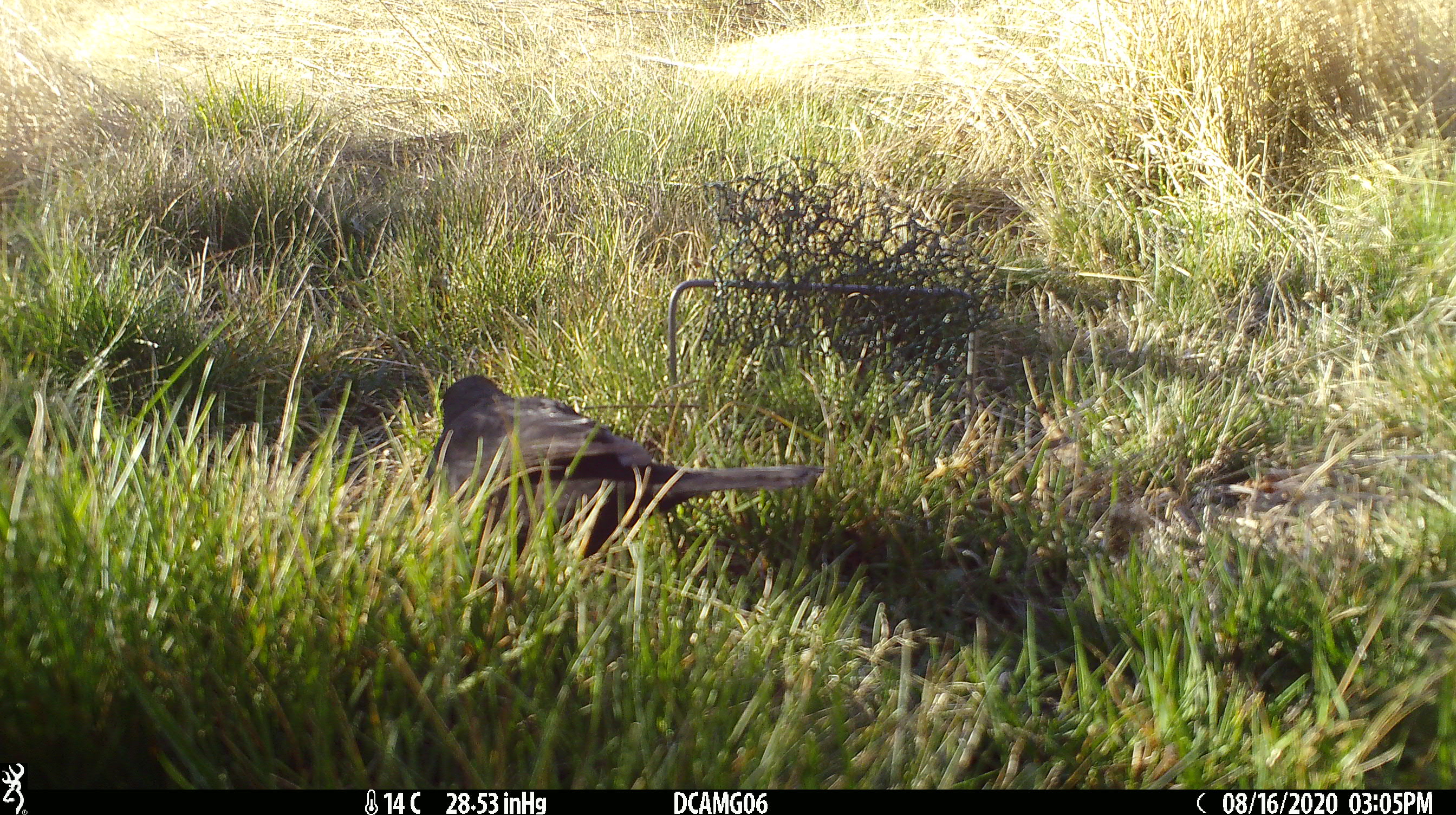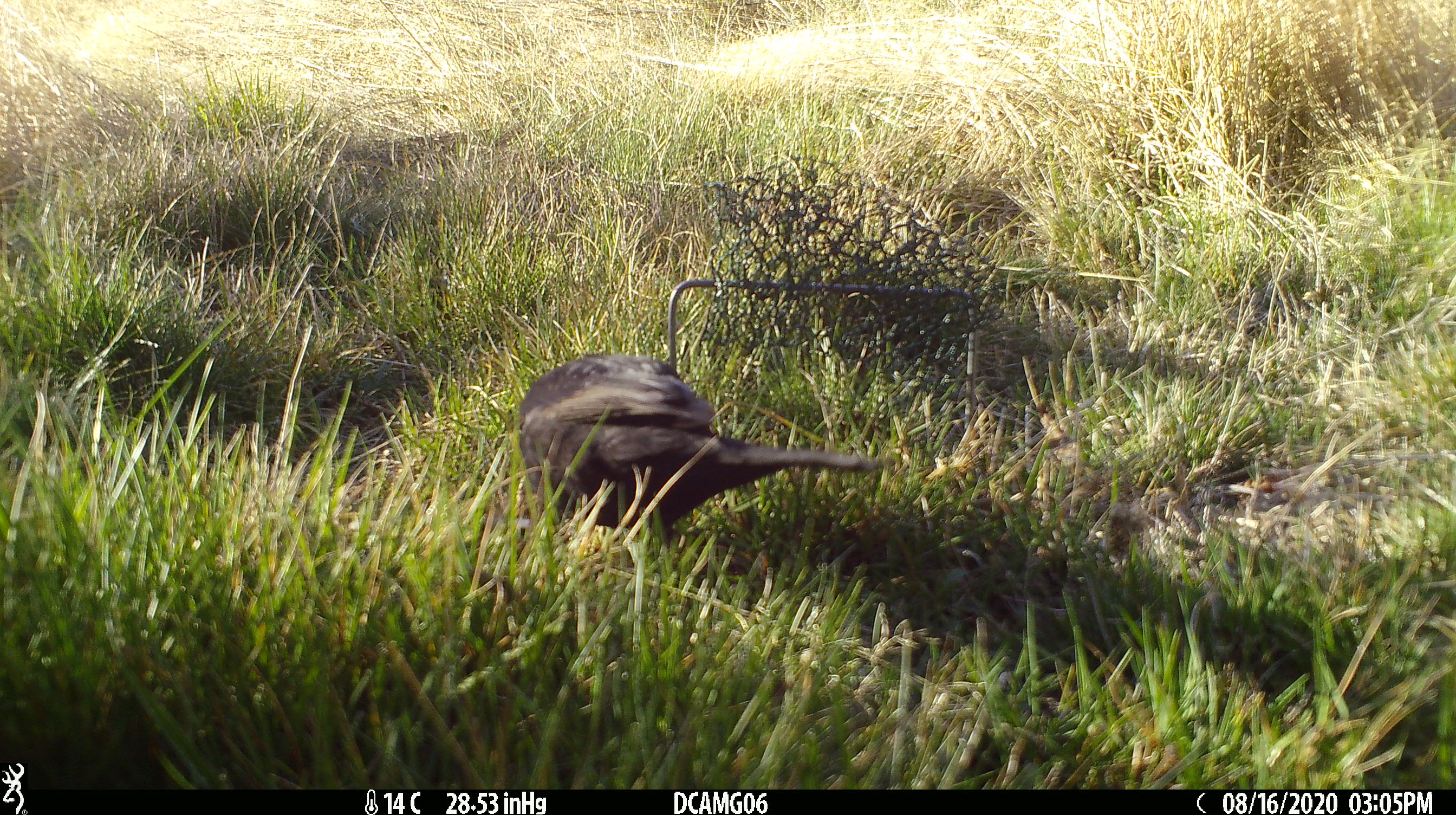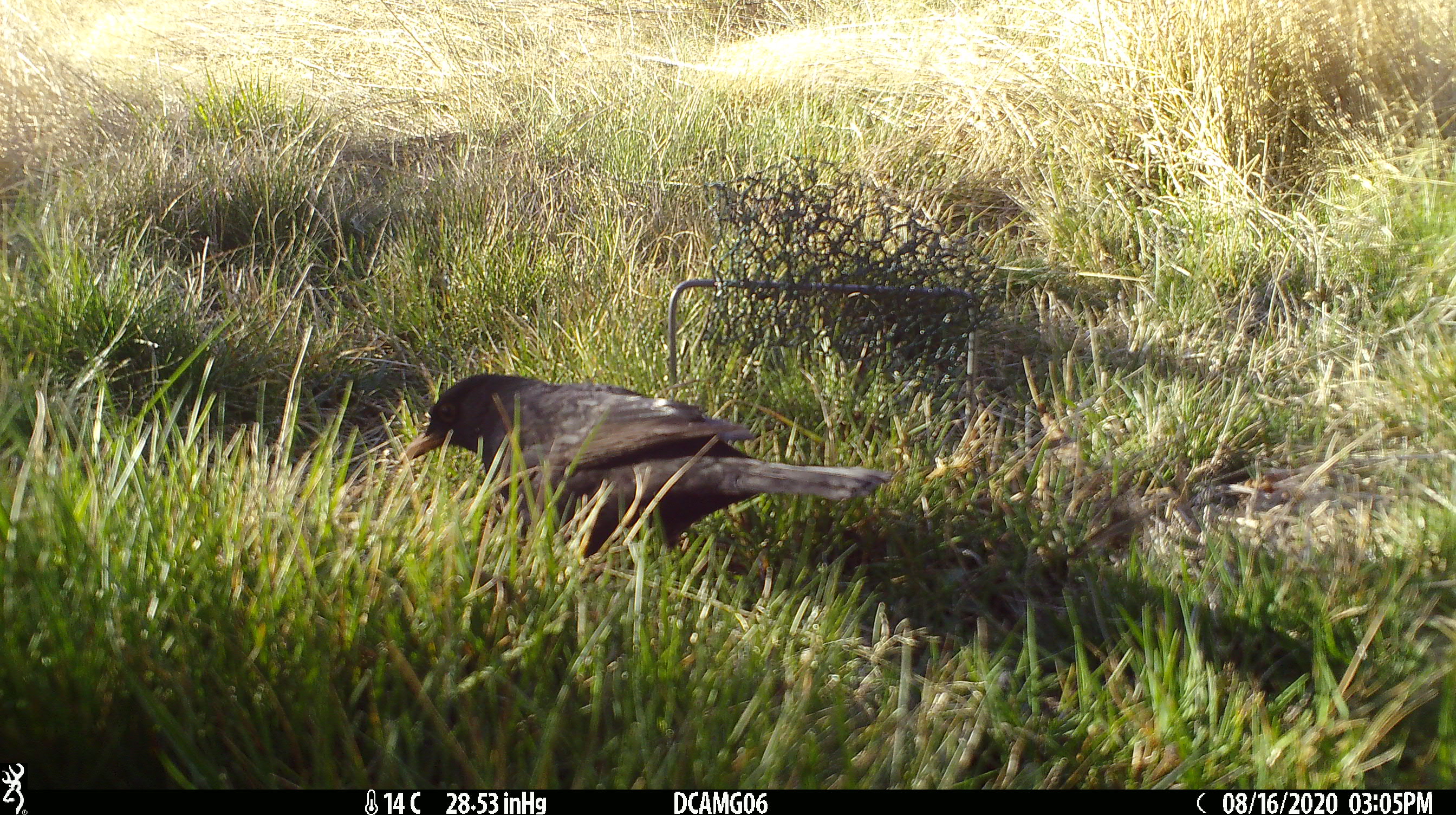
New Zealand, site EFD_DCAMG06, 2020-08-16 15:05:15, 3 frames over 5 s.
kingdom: Animalia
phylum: Chordata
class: Aves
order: Passeriformes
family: Turdidae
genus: Turdus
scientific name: Turdus merula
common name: eurasian blackbird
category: blackbird